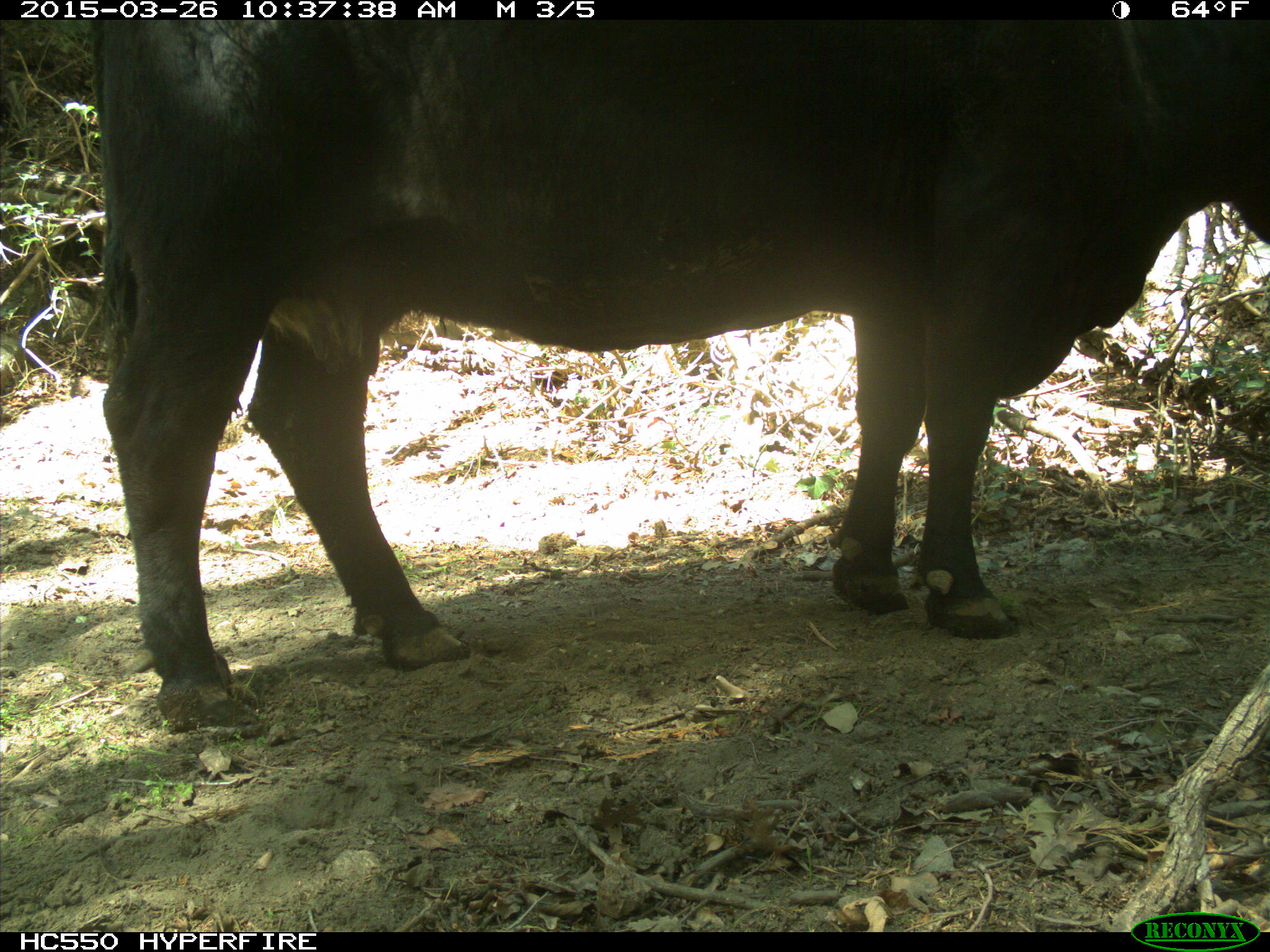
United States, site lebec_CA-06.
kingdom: Animalia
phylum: Chordata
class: Mammalia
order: Artiodactyla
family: Bovidae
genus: Bos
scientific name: Bos taurus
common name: domestic cow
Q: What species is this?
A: Bos taurus (domestic cow).